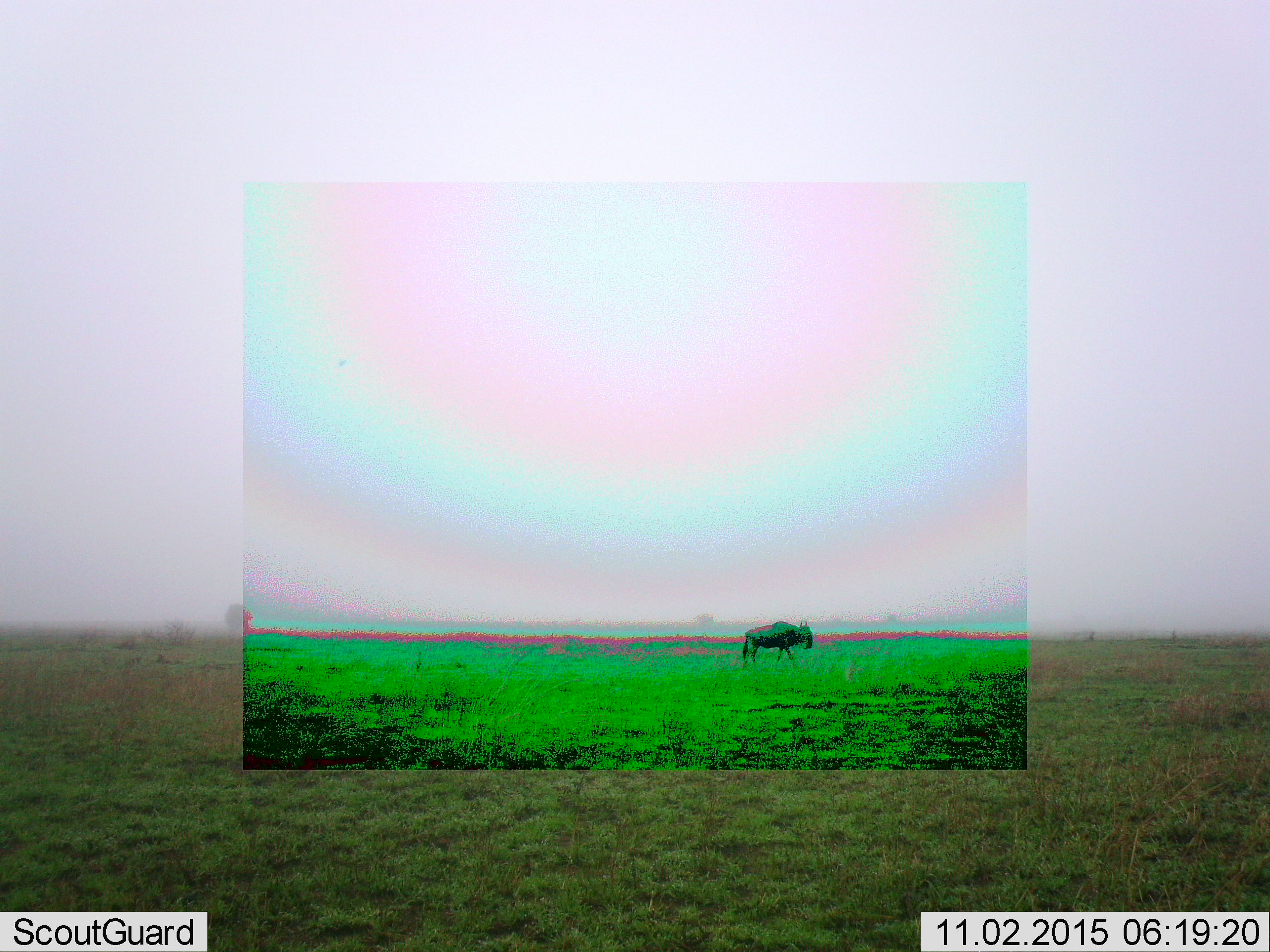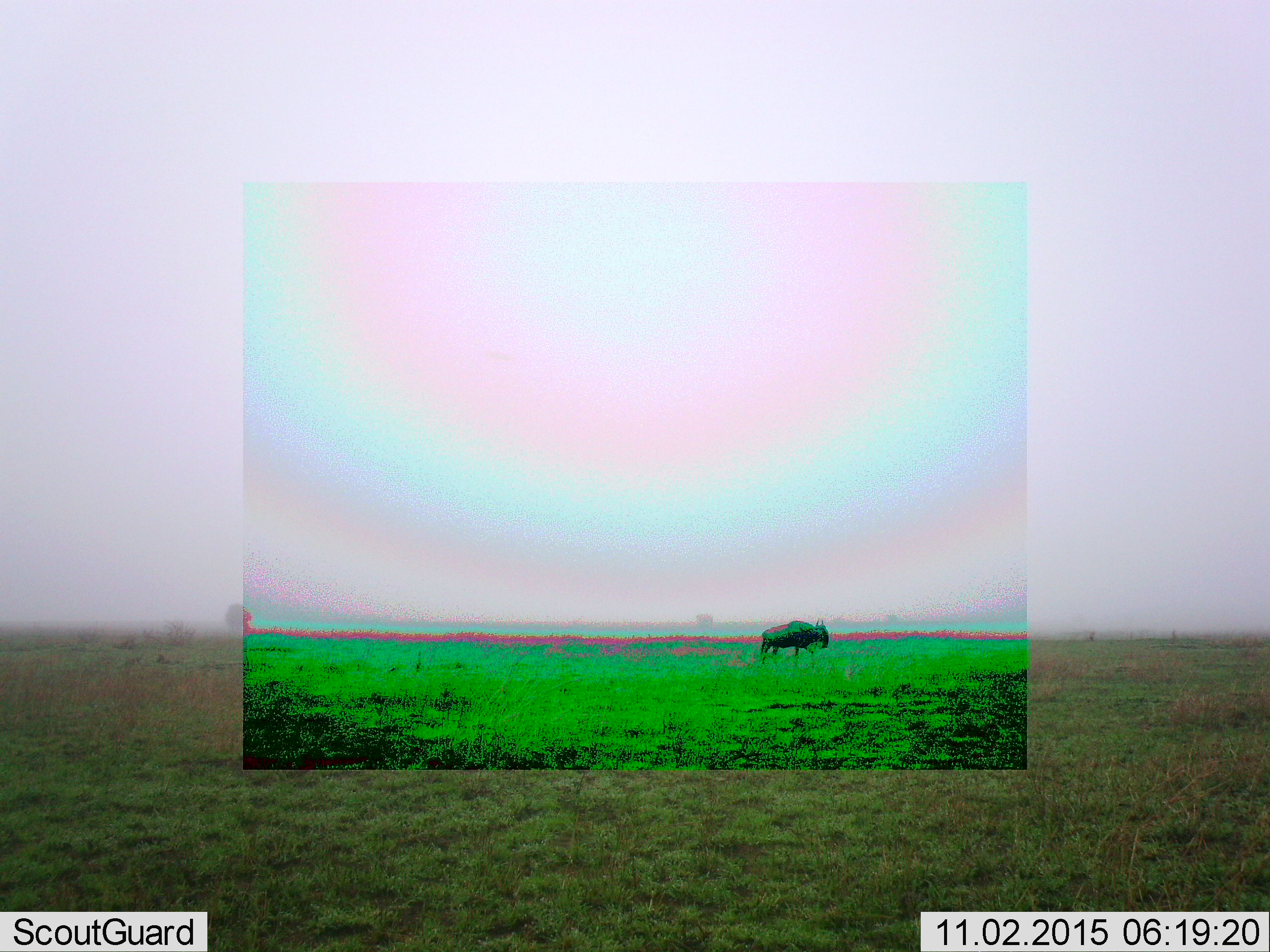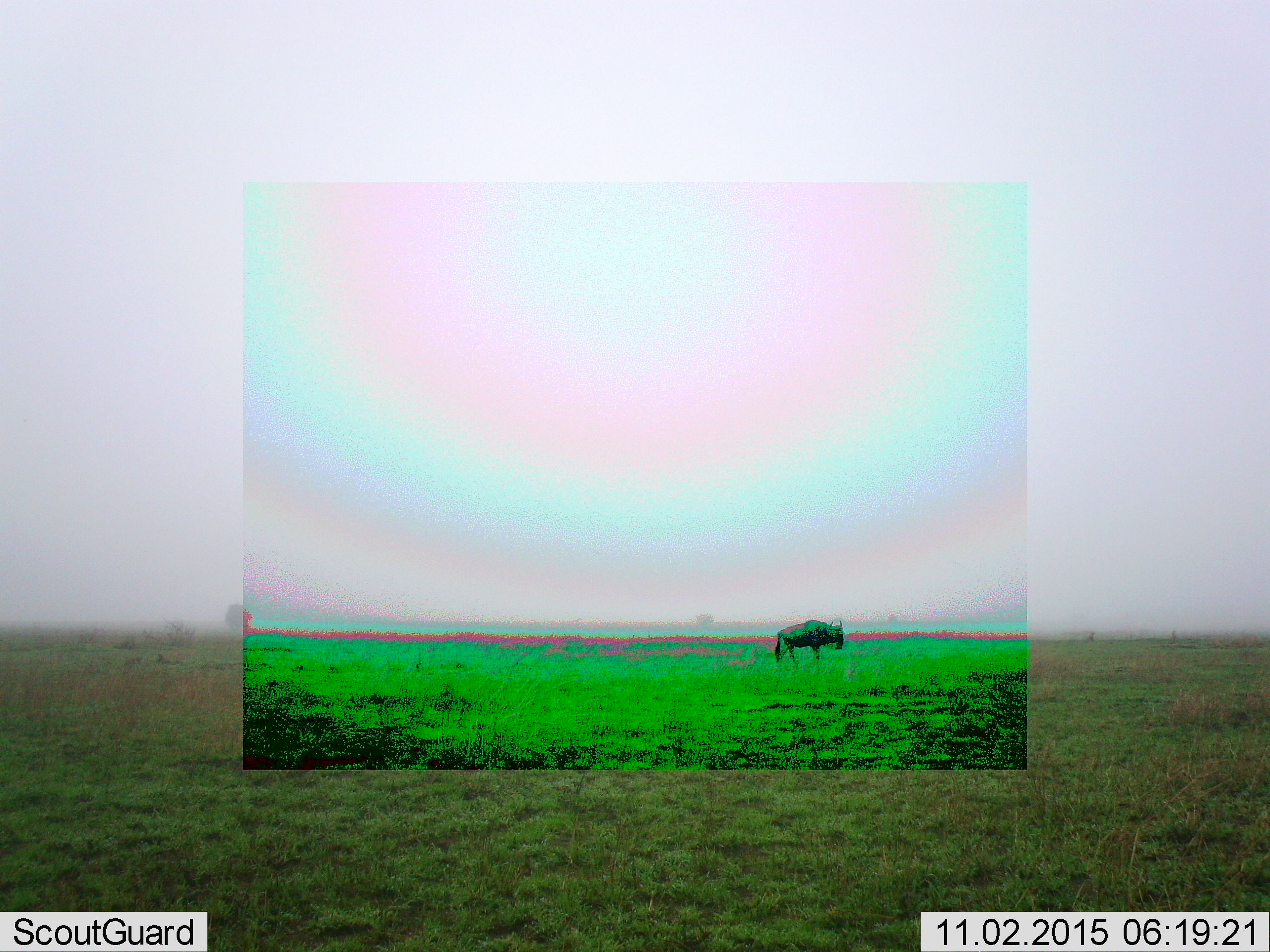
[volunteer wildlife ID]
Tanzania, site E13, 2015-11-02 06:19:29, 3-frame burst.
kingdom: Animalia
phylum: Chordata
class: Mammalia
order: Artiodactyla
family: Bovidae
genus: Connochaetes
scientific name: Connochaetes taurinus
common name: blue wildebeest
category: wildebeest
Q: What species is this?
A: Wildebeest (blue wildebeest) (Connochaetes taurinus).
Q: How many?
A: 1.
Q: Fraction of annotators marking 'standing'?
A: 0%.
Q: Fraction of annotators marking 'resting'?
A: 0%.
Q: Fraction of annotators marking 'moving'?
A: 100%.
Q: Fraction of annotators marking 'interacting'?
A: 0%.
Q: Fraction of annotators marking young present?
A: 0%.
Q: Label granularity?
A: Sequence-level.